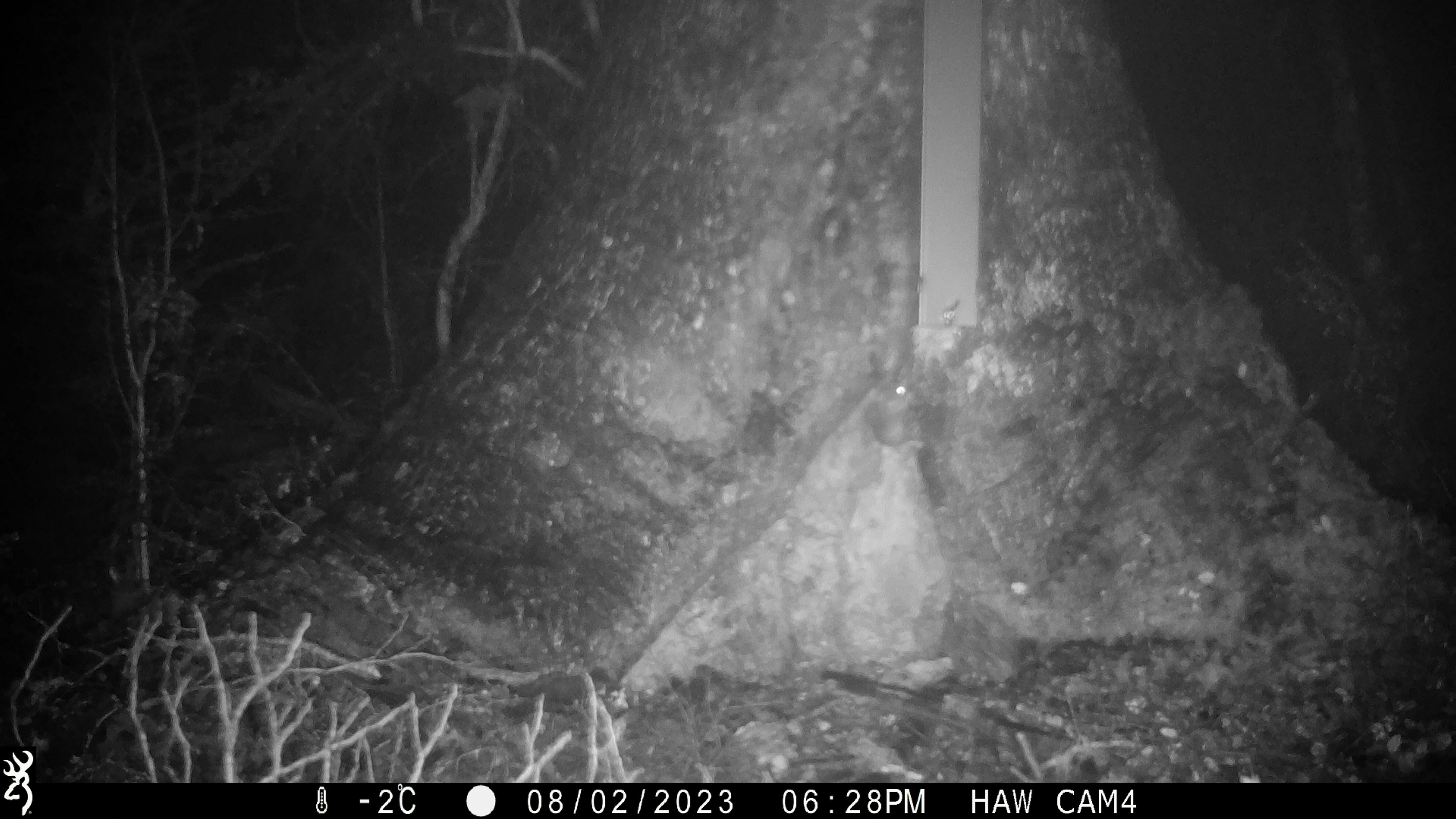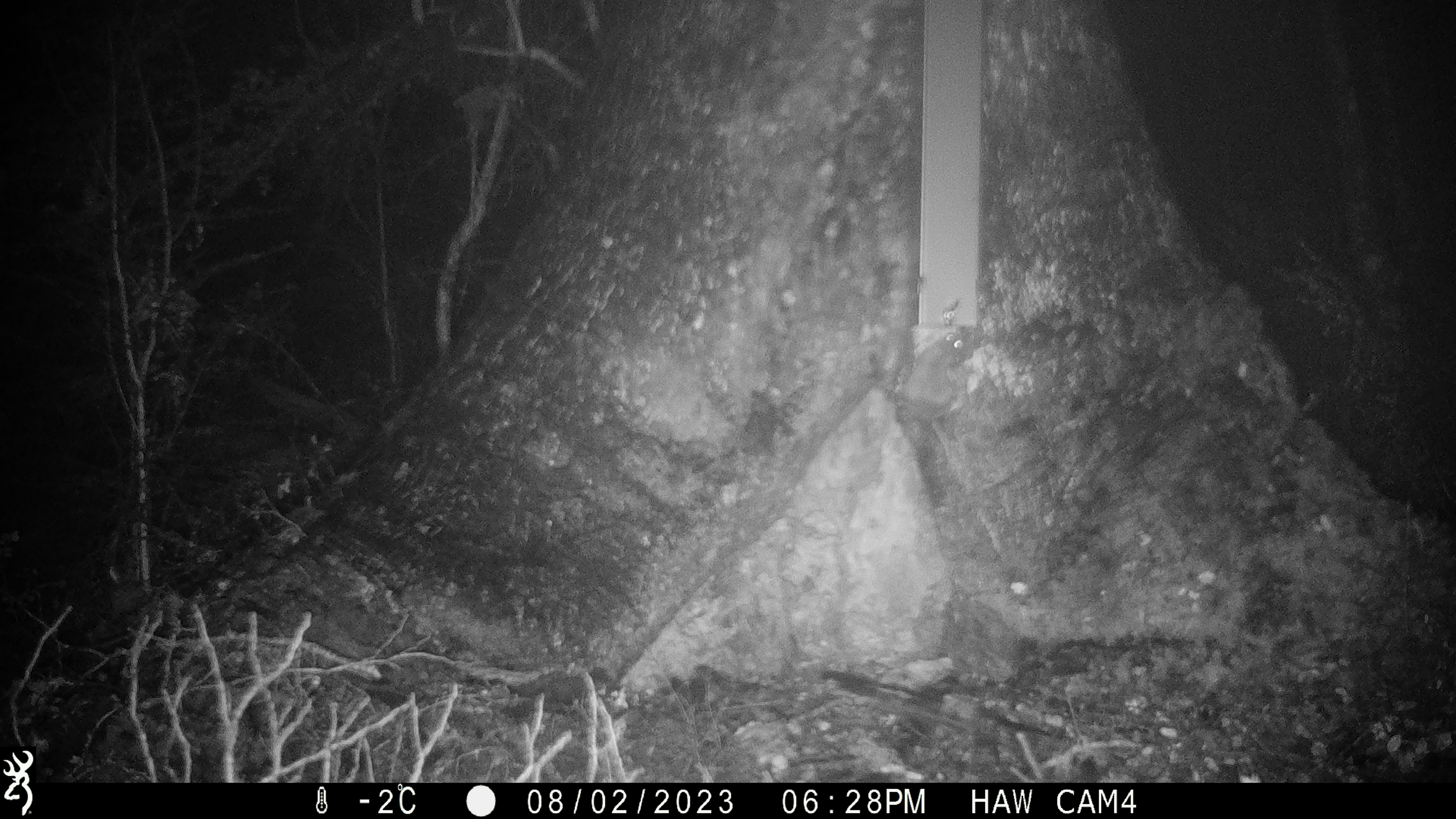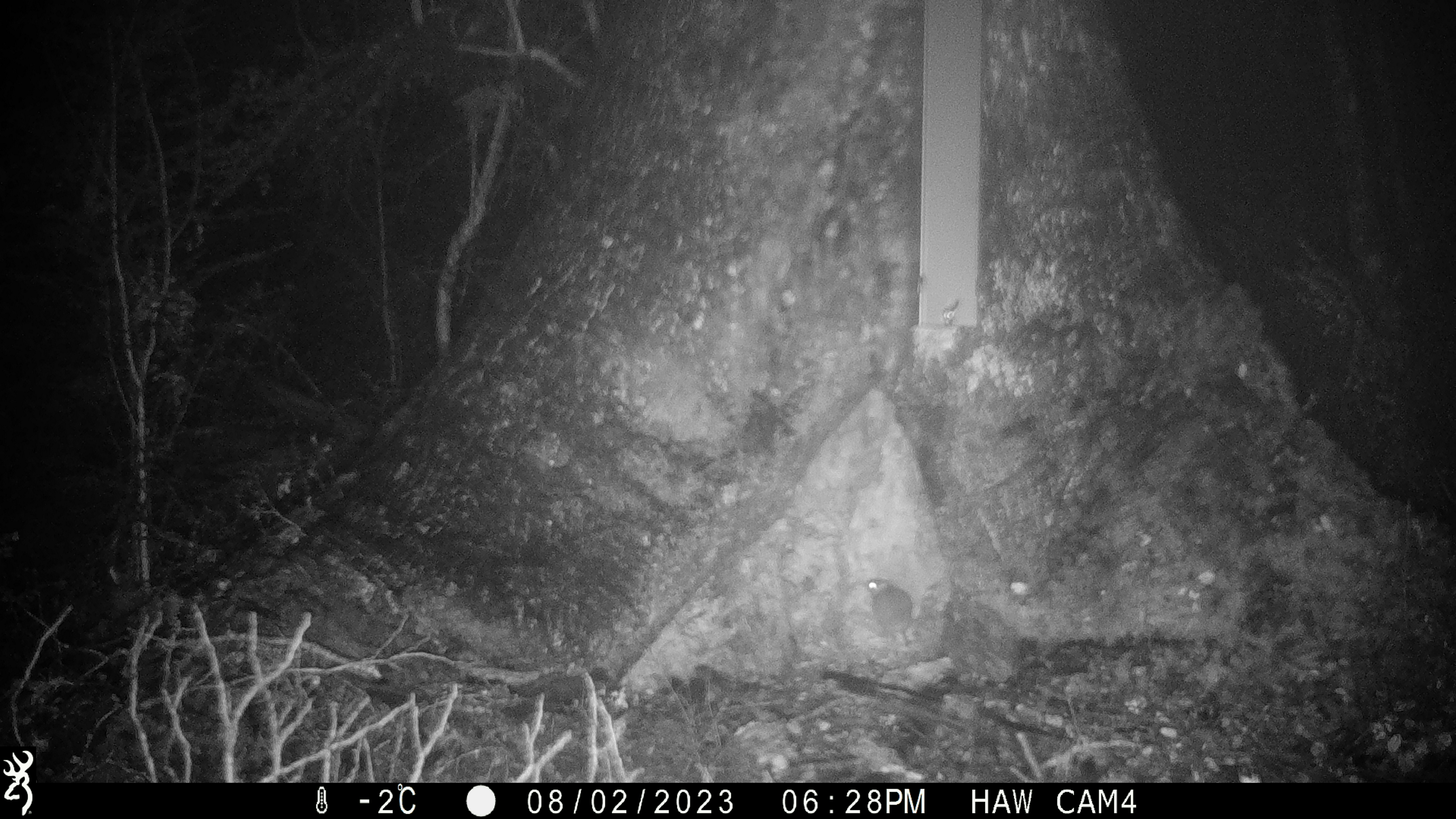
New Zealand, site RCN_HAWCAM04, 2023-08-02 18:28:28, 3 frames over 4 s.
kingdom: Animalia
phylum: Chordata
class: Mammalia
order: Rodentia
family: Muridae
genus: Mus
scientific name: Mus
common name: mouse